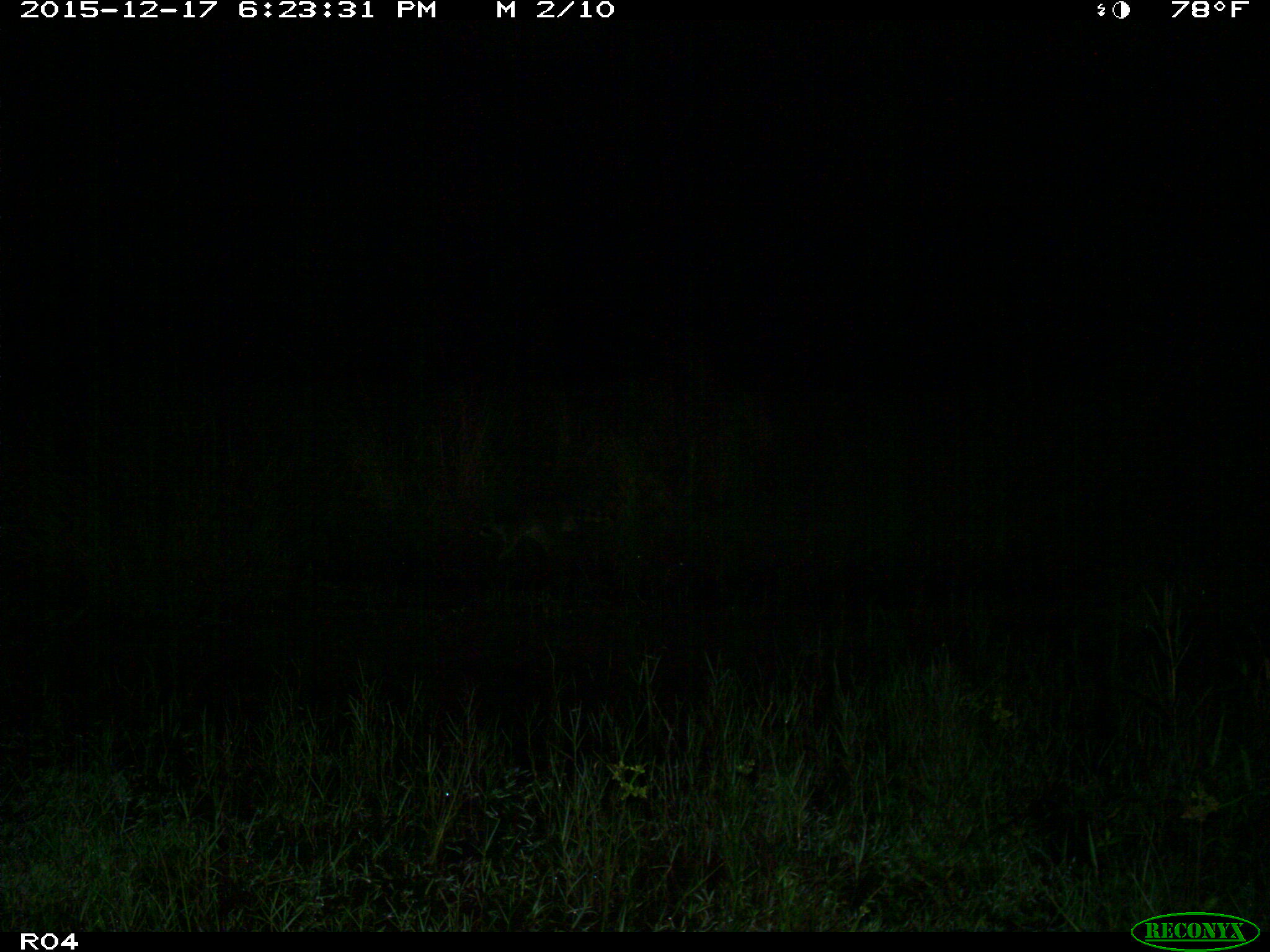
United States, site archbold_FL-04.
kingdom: Animalia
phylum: Chordata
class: Mammalia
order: Carnivora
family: Procyonidae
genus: Procyon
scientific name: Procyon lotor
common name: common raccoon